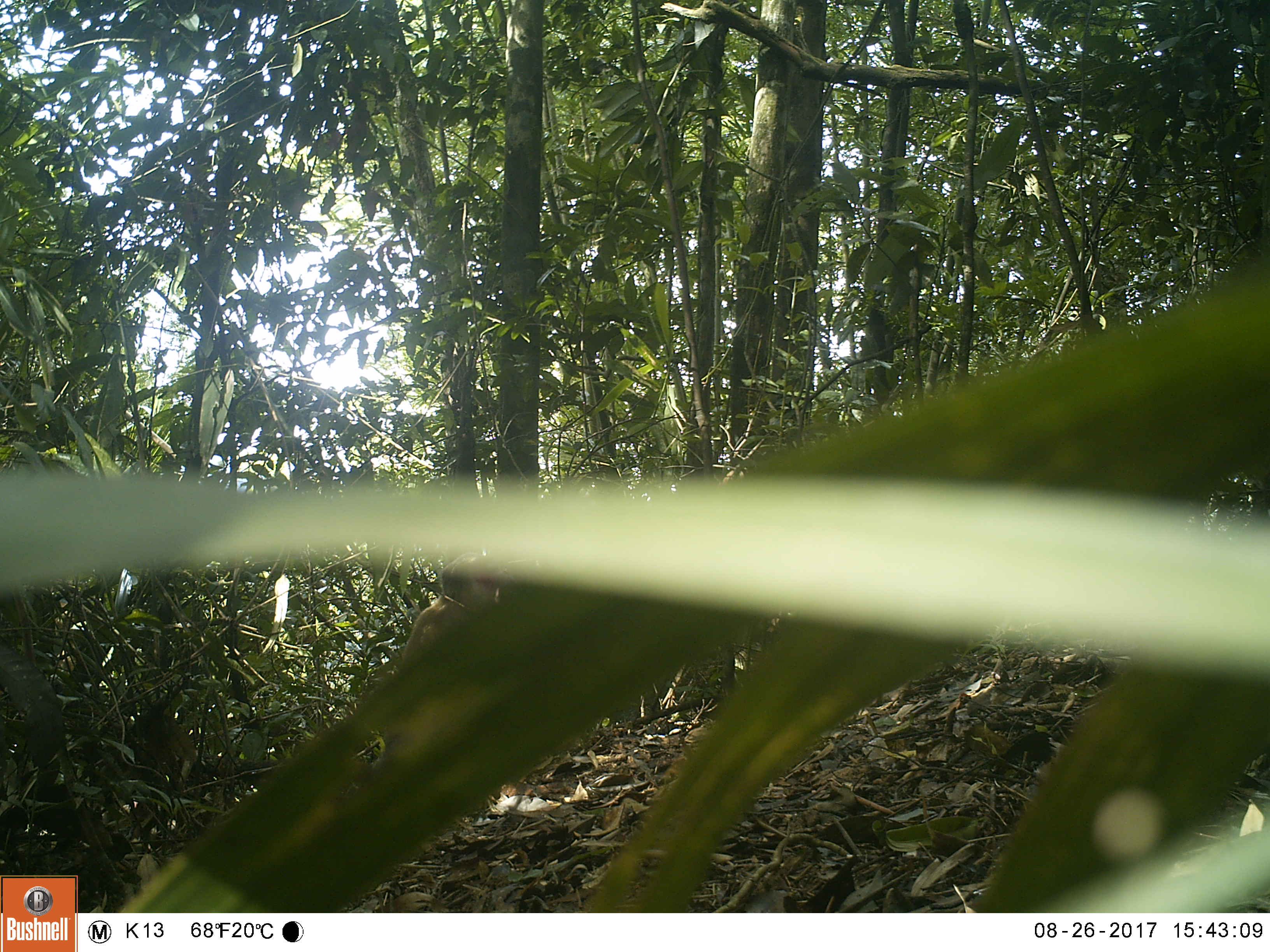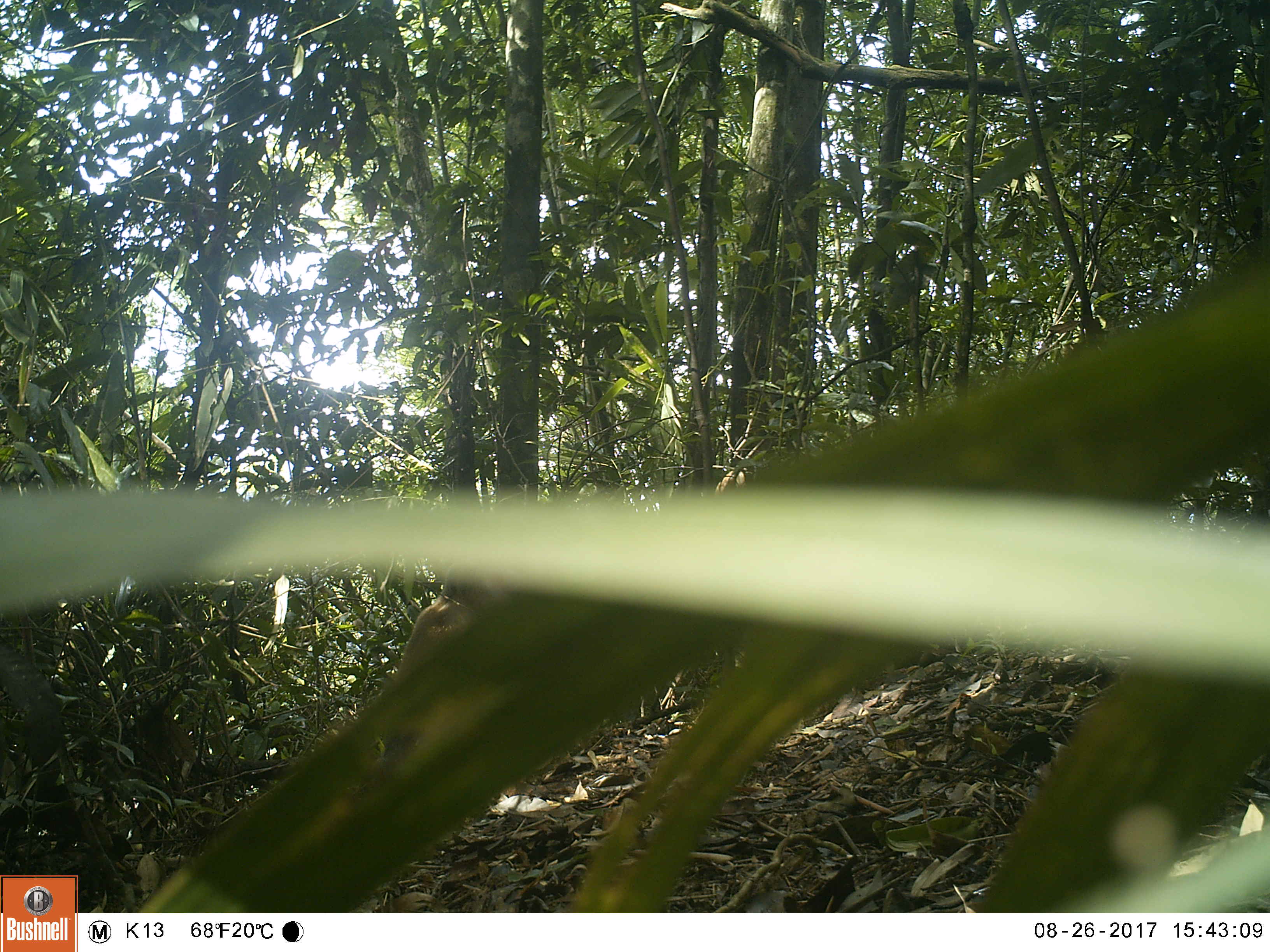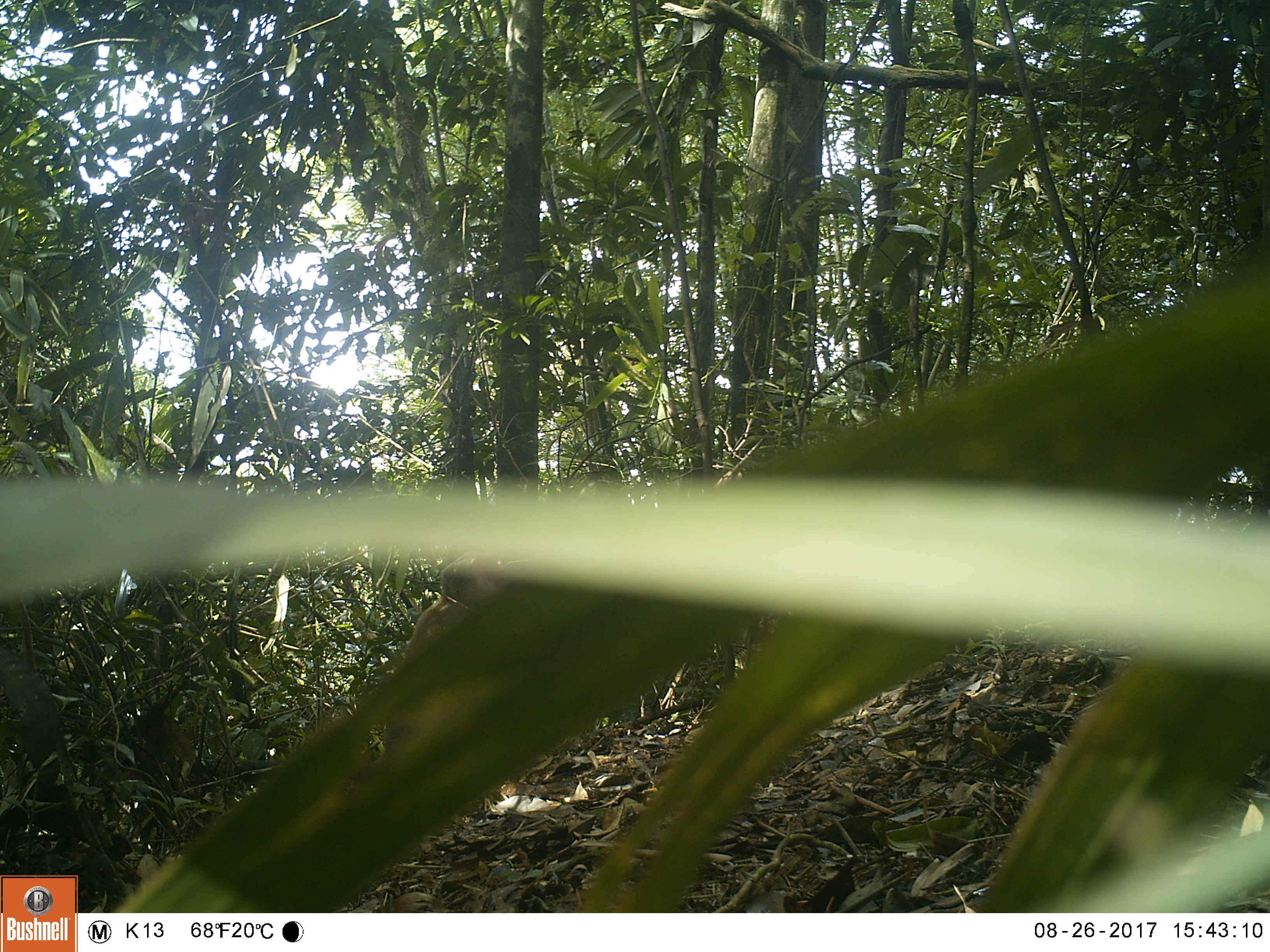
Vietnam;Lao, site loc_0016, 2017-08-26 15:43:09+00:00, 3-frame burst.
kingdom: Animalia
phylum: Chordata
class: Mammalia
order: Primates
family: Cercopithecidae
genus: Macaca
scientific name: Macaca arctoides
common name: stump-tailed macaque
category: stump tailed macaque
Stump tailed macaque (stump-tailed macaque) (Macaca arctoides). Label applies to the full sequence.